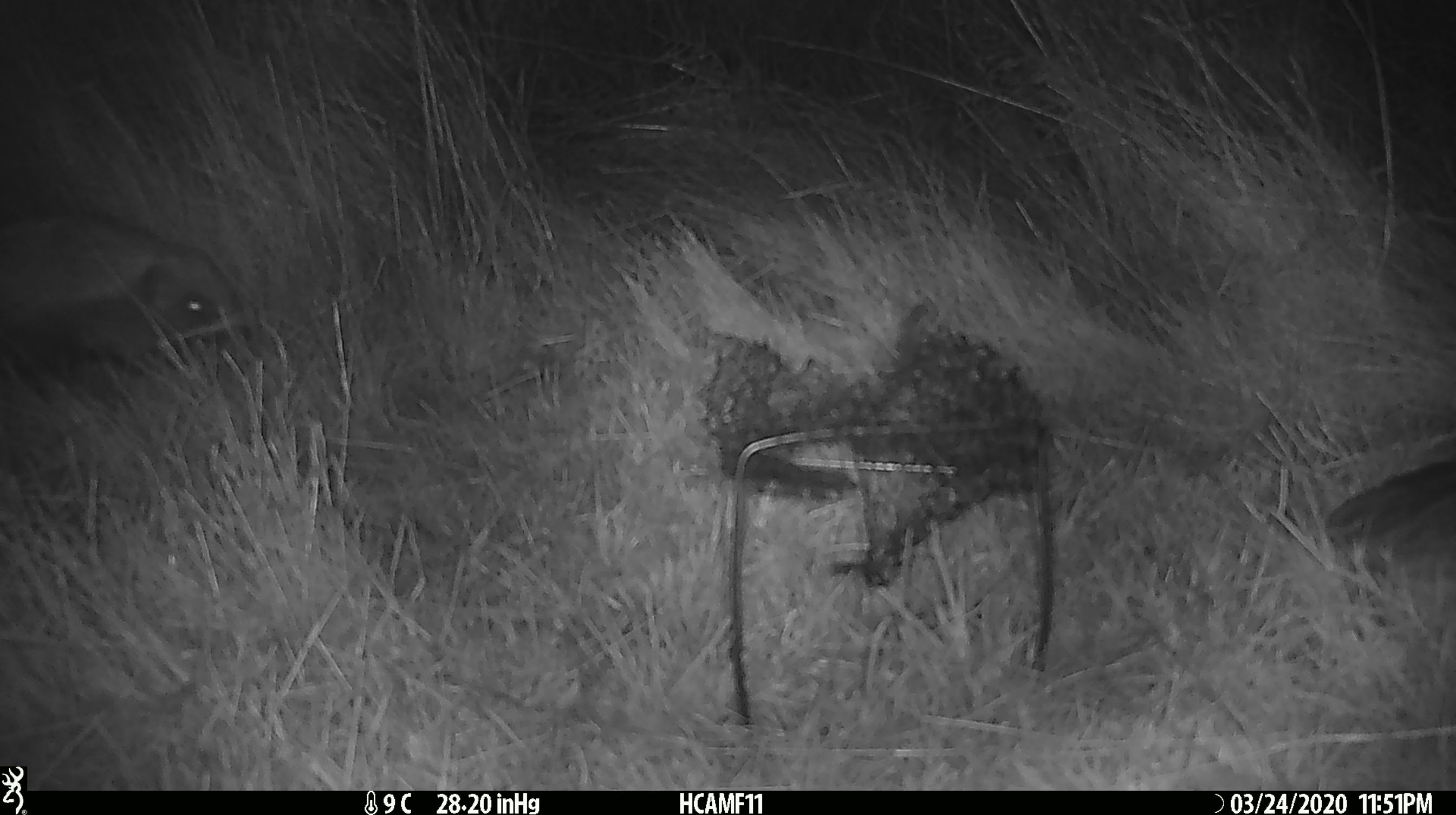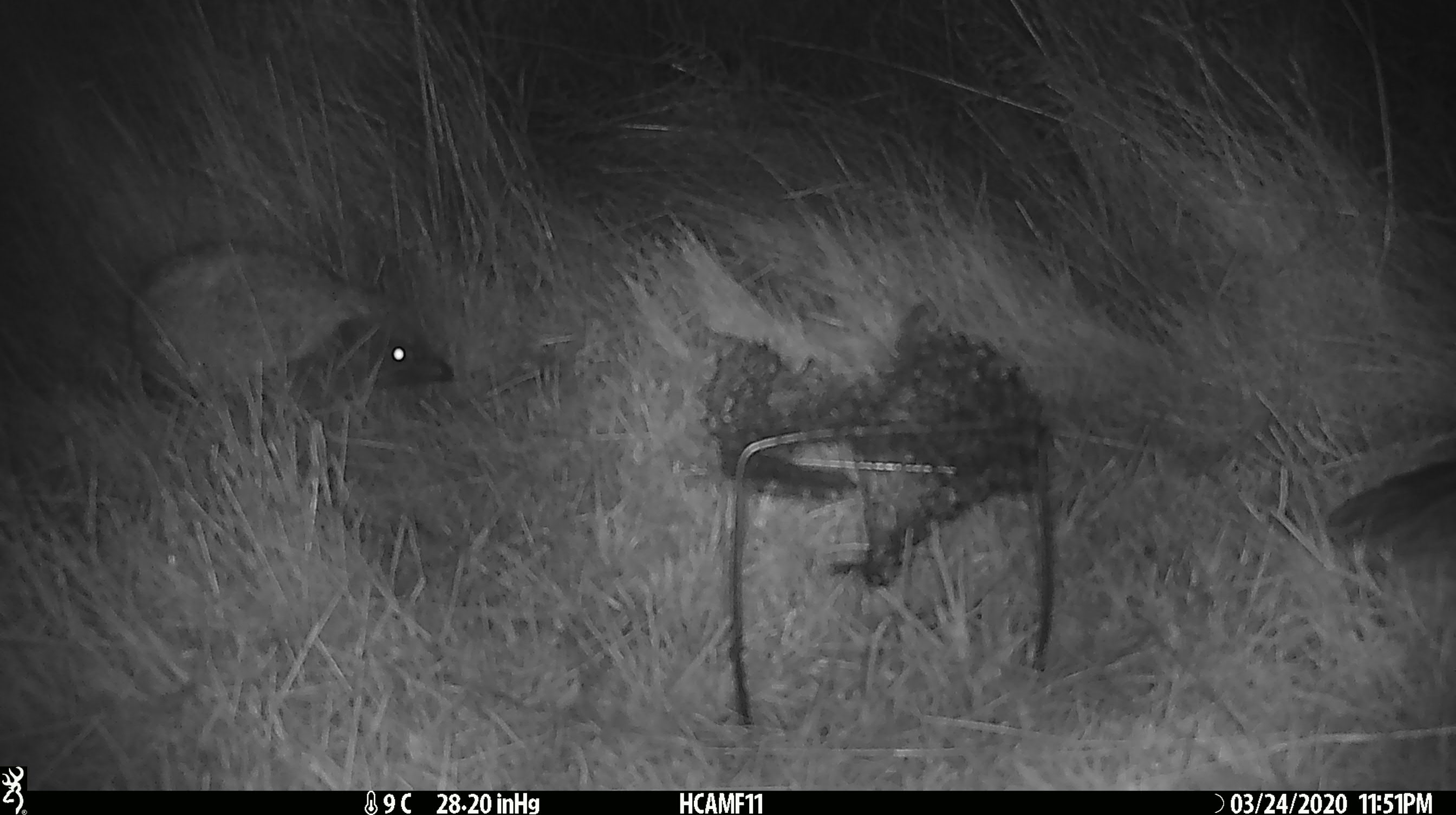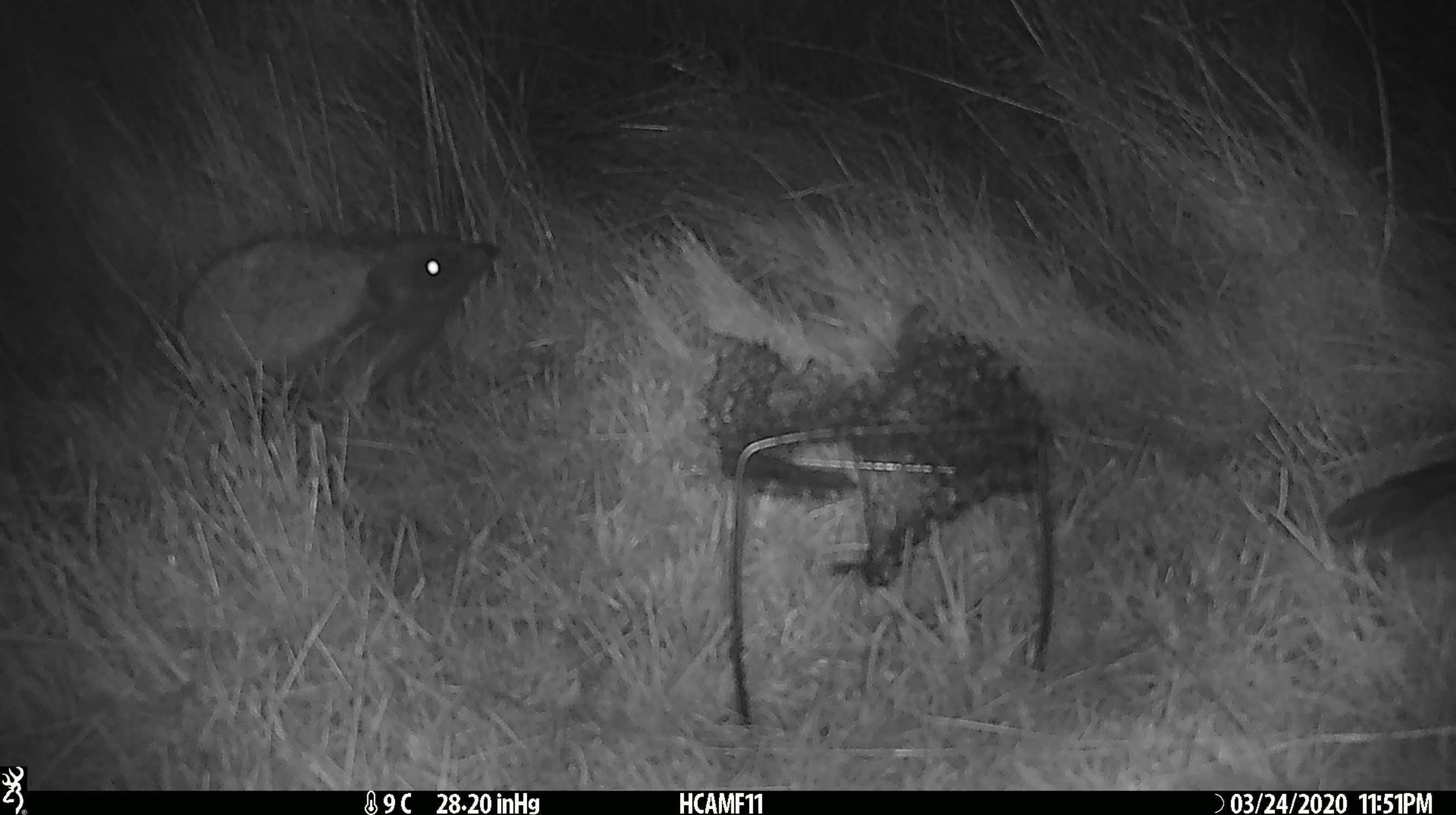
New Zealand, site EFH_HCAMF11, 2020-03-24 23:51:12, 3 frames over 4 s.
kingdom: Animalia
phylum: Chordata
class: Mammalia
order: Eulipotyphla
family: Erinaceidae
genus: Erinaceus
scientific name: Erinaceus europaeus europaeus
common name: european hedgehog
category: hedgehog